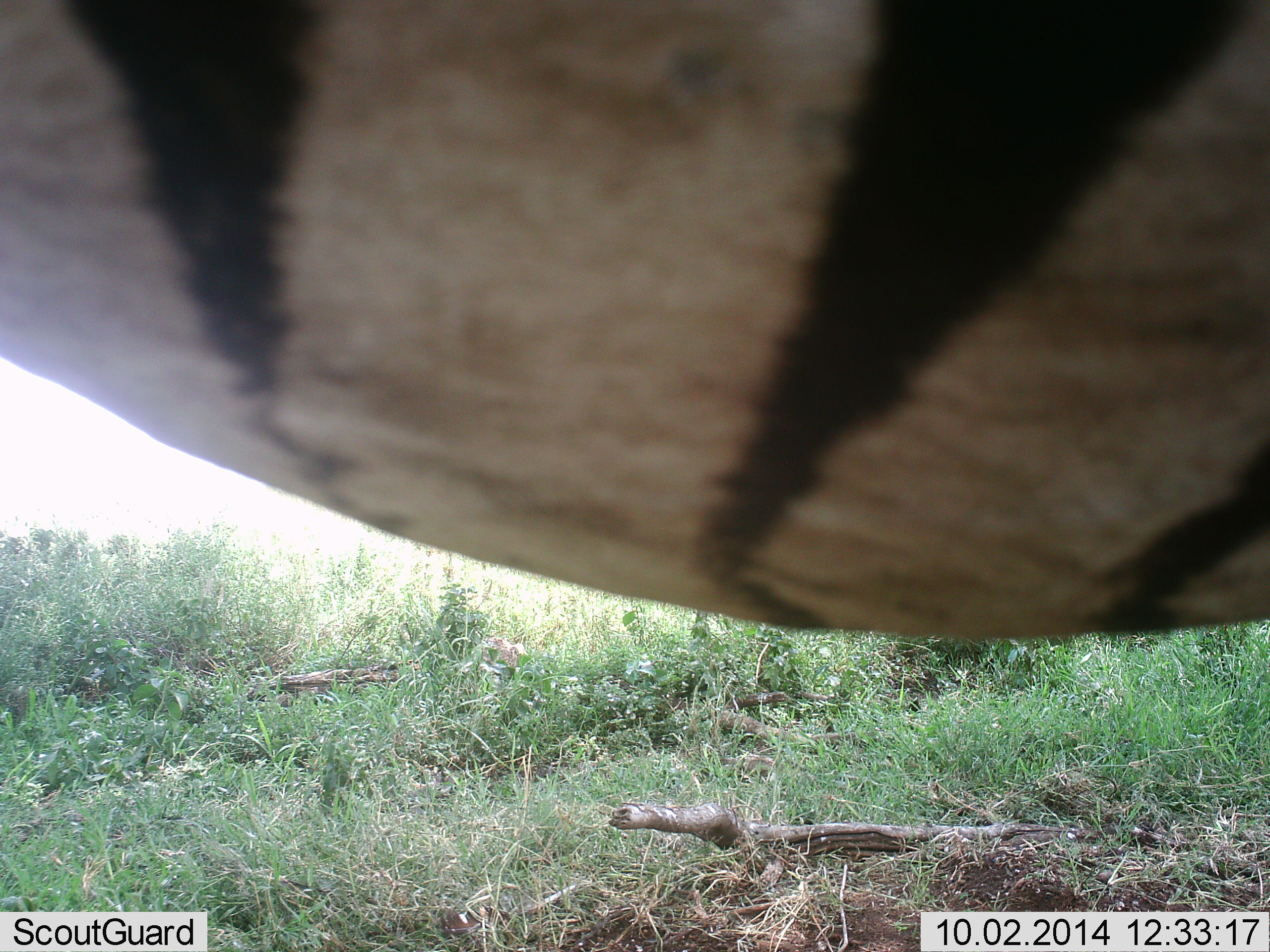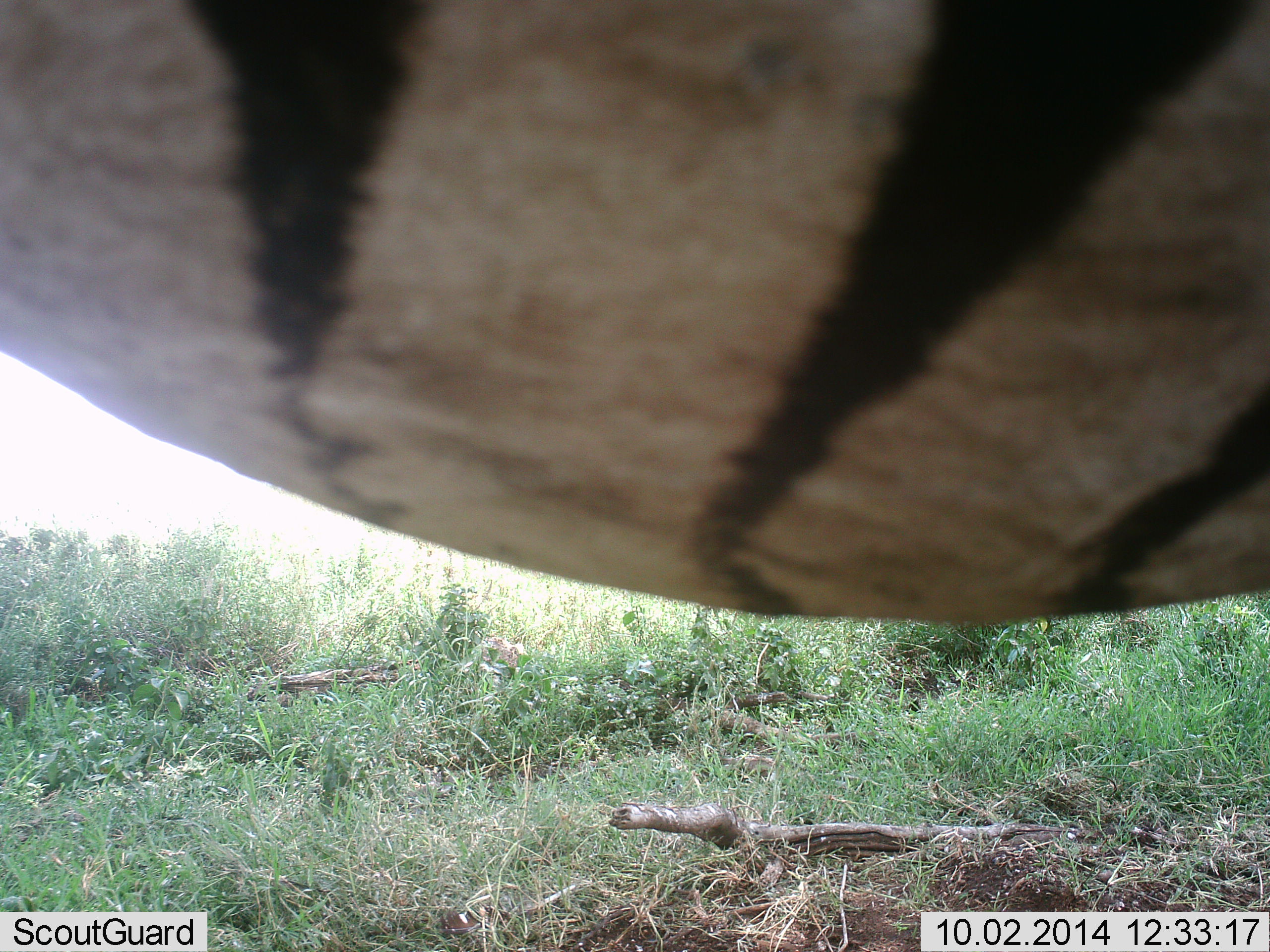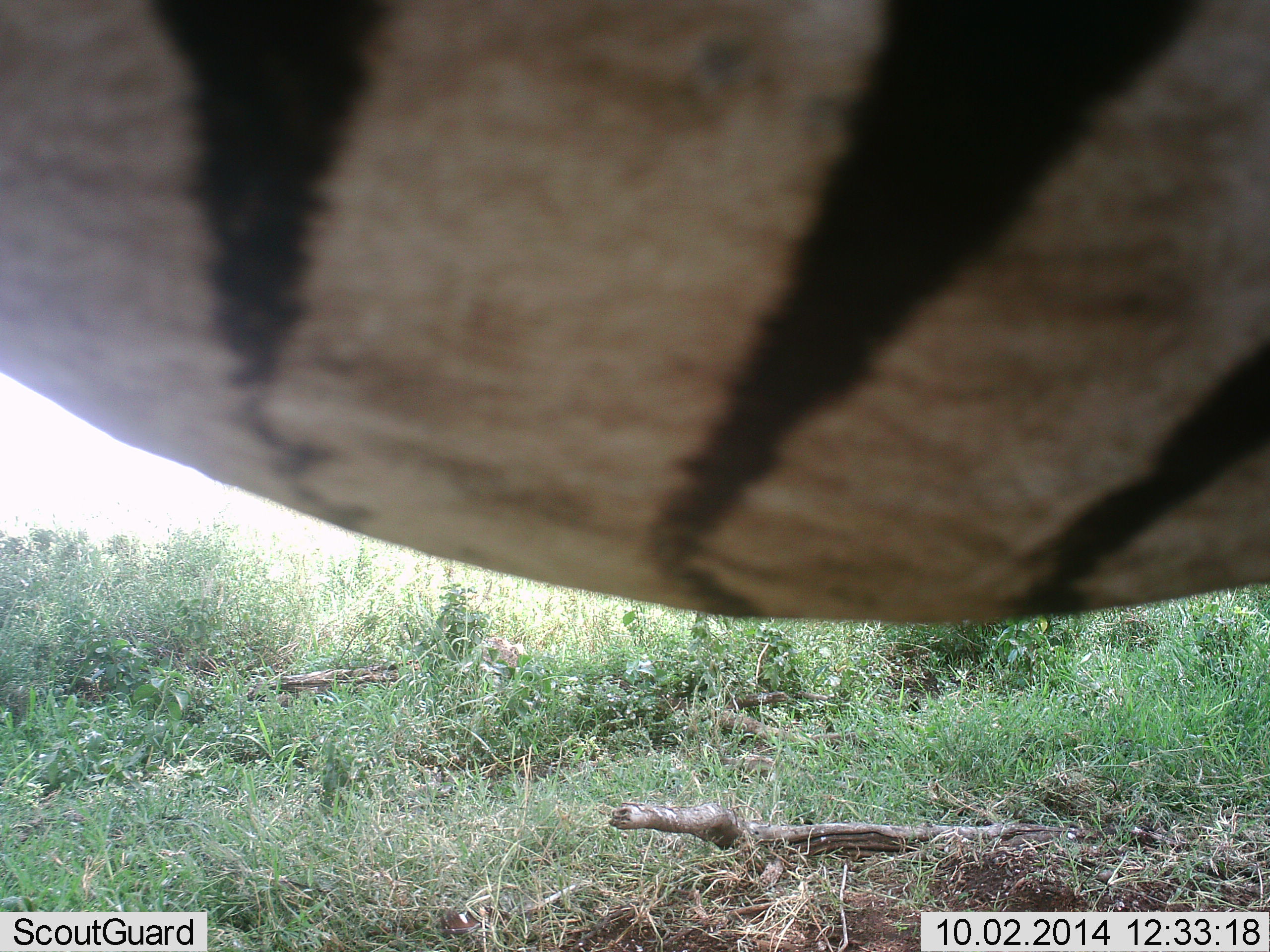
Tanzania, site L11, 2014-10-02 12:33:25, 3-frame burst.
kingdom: Animalia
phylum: Chordata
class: Mammalia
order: Perissodactyla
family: Equidae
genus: Equus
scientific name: Equus quagga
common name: plains zebra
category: zebra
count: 1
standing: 80%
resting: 10%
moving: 10%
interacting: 0%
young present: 0%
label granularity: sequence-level